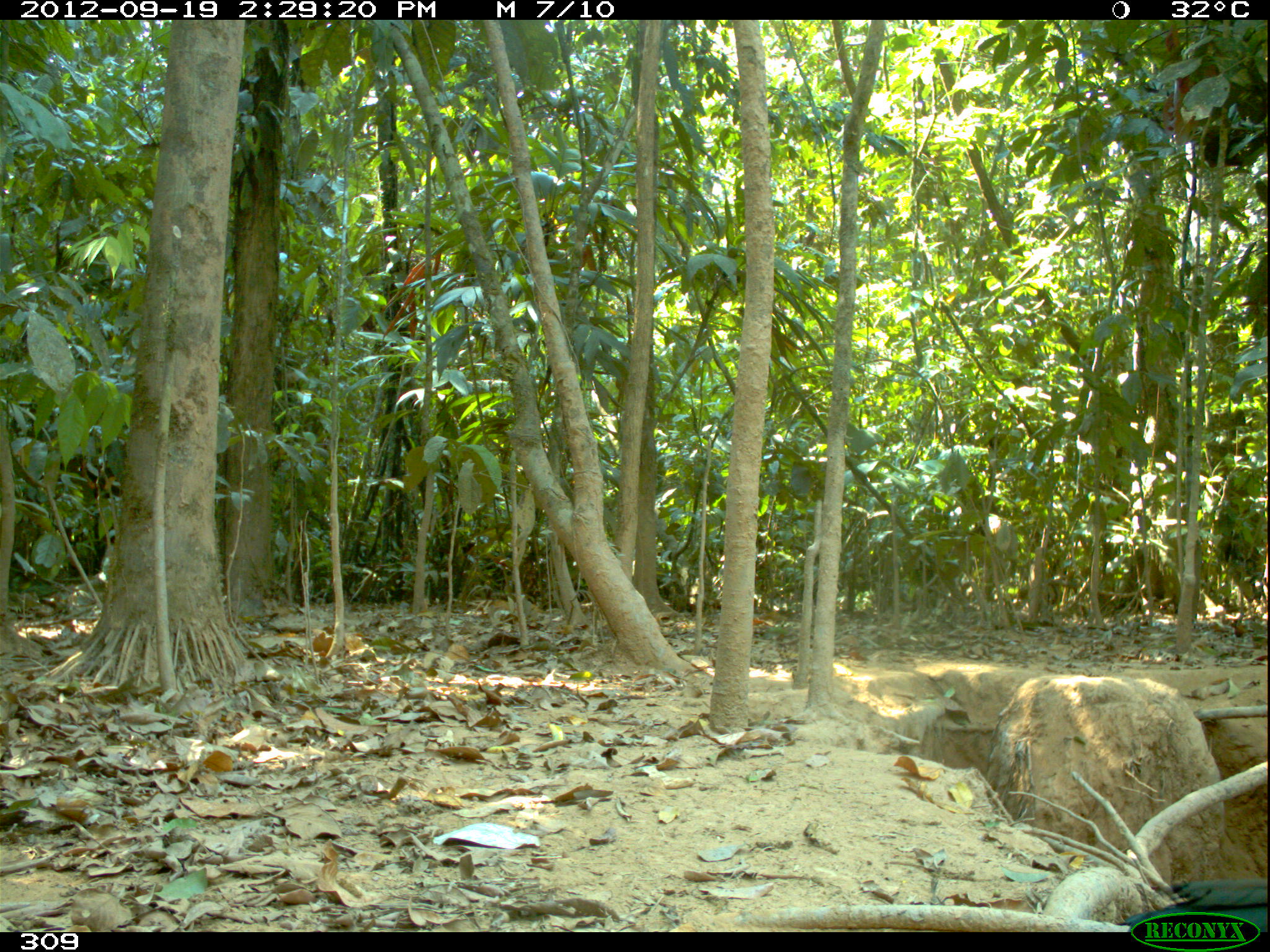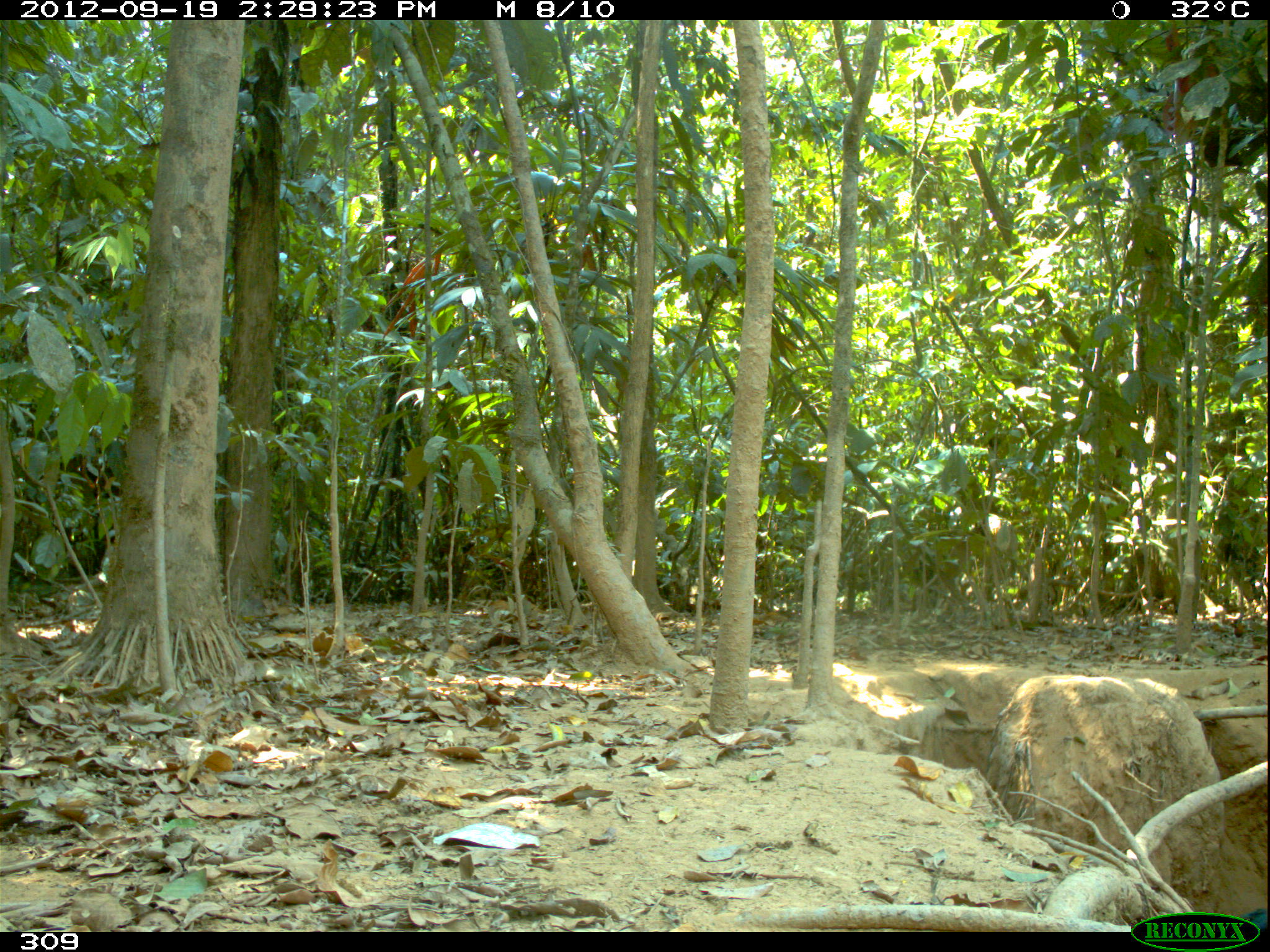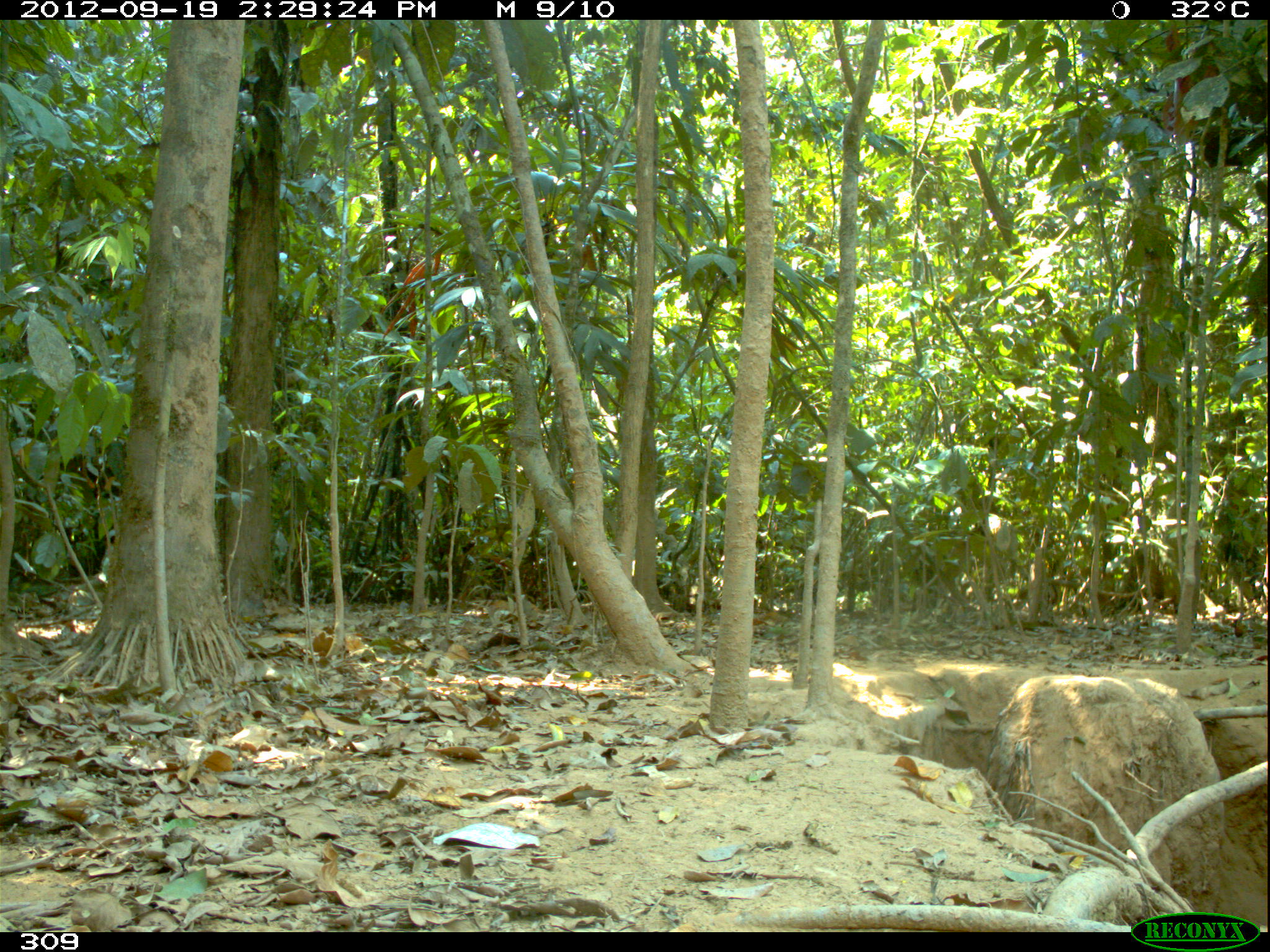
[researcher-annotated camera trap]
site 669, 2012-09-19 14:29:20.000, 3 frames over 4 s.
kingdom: Animalia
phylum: Chordata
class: Aves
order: Galliformes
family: Cracidae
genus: Penelope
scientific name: Penelope jacquacu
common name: spix's guan